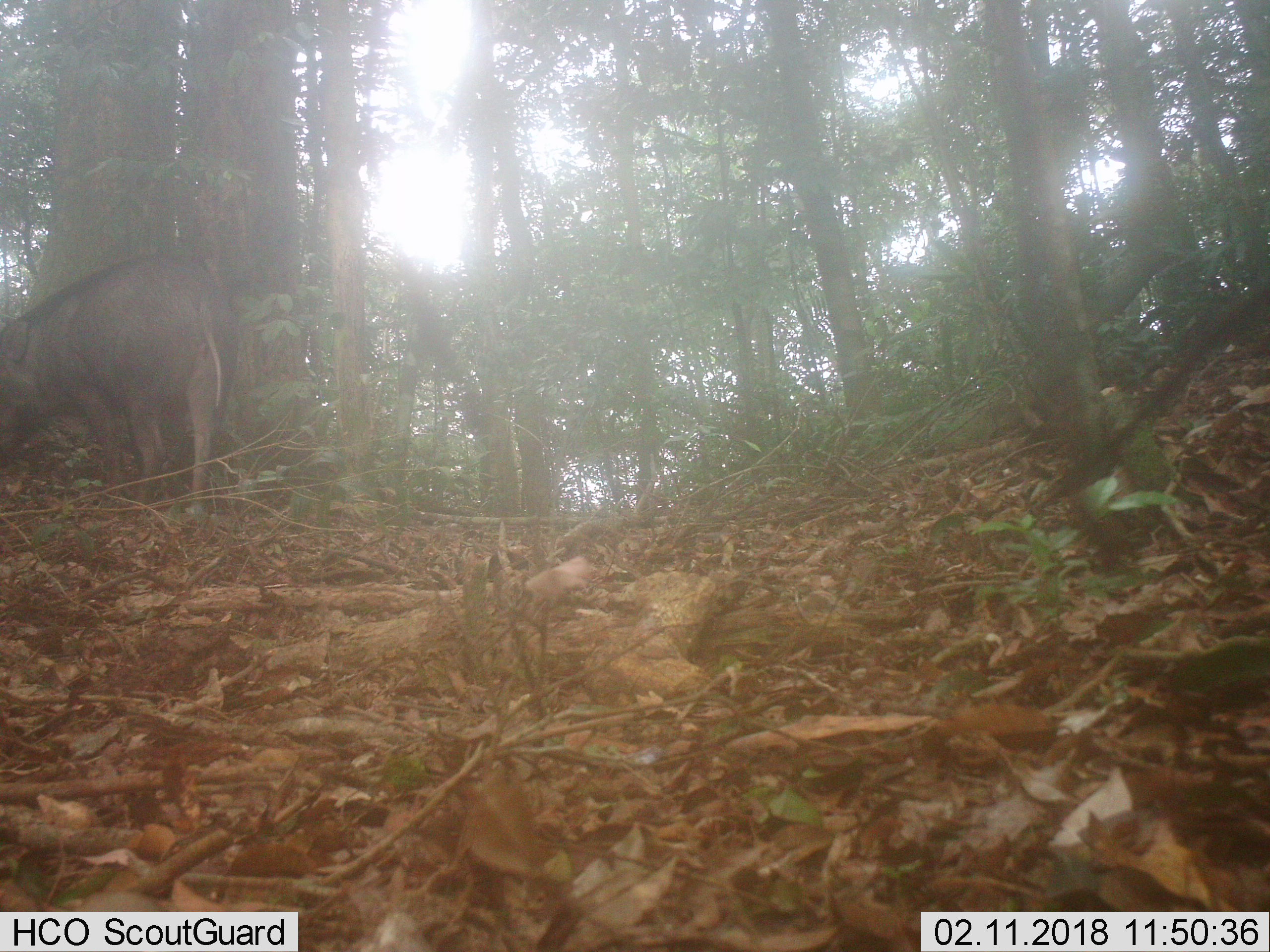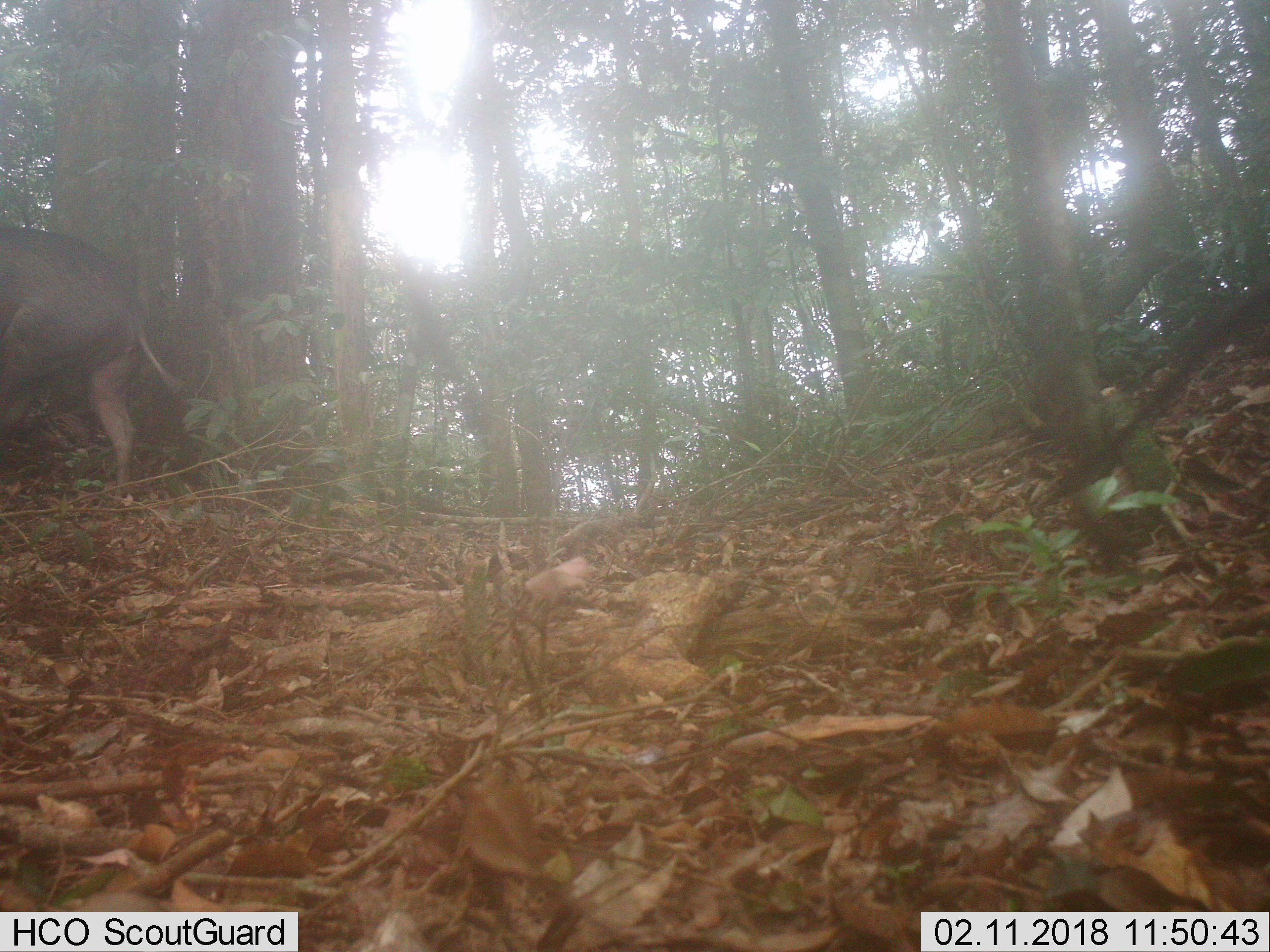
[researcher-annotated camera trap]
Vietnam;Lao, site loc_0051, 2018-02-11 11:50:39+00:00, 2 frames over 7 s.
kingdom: Animalia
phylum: Chordata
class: Mammalia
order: Artiodactyla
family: Suidae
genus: Sus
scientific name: Sus scrofa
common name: eurasian wild pig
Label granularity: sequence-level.